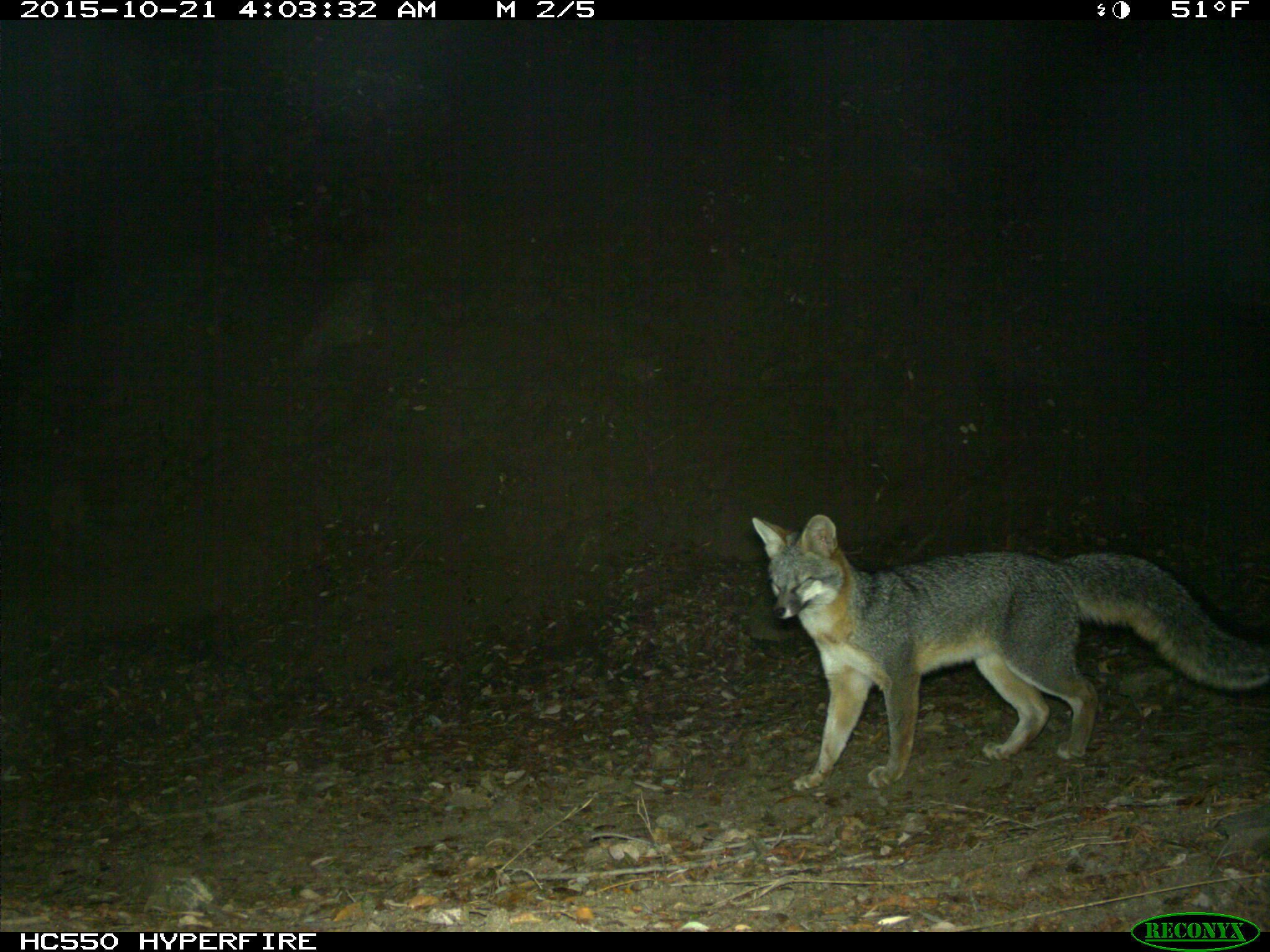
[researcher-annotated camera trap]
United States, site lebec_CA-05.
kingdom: Animalia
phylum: Chordata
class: Mammalia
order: Carnivora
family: Canidae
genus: Urocyon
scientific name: Urocyon cinereoargenteus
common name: gray fox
Urocyon cinereoargenteus (gray fox).